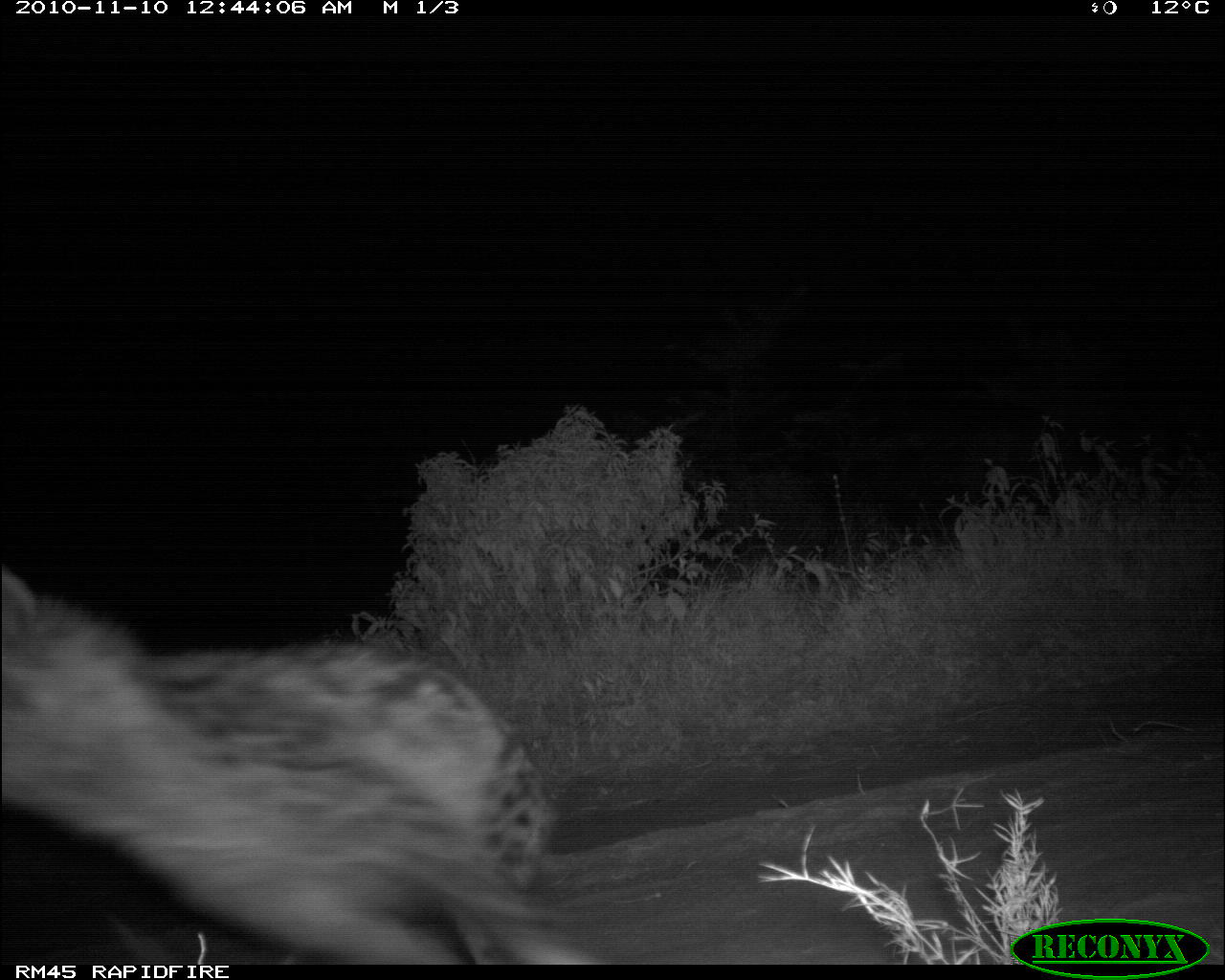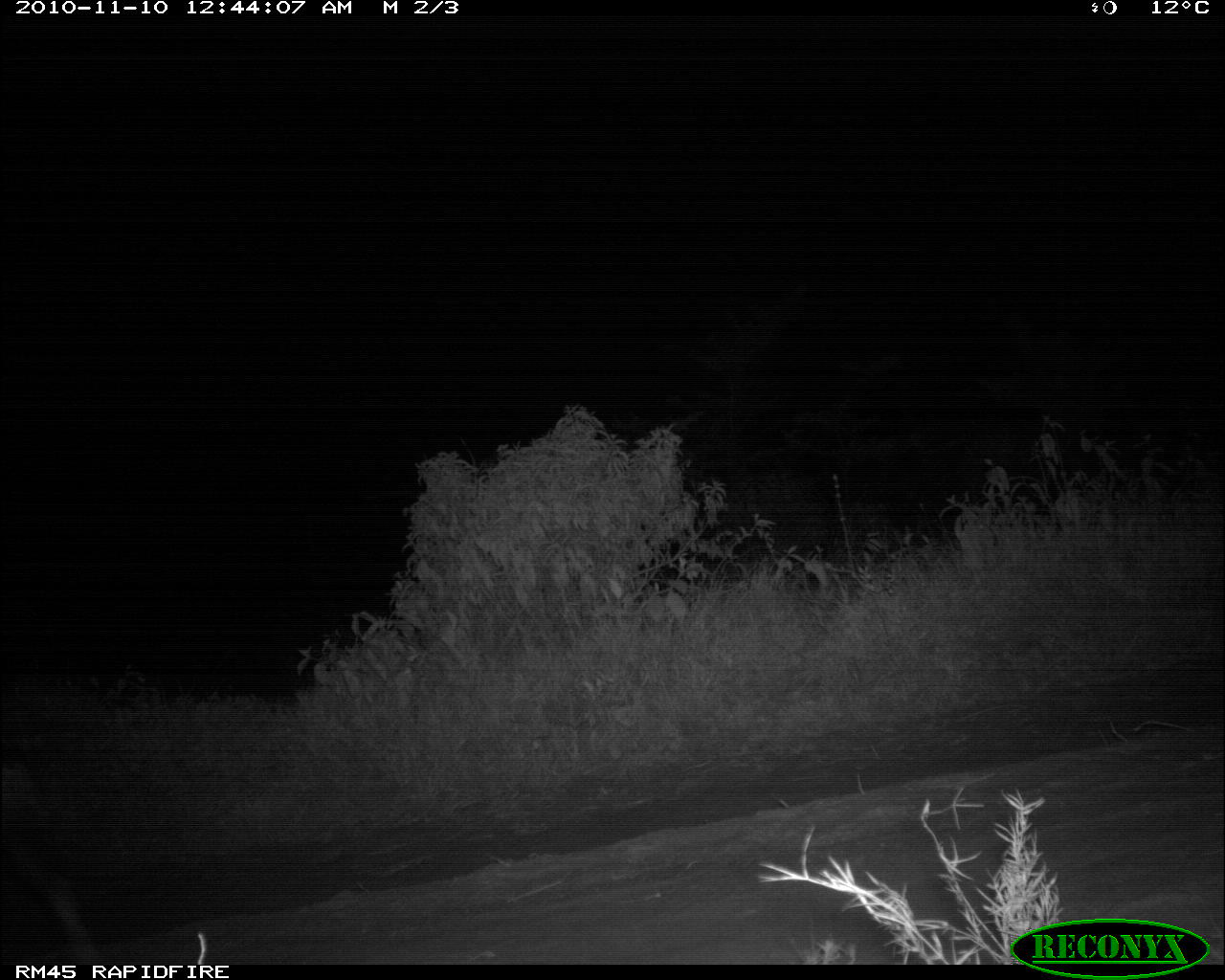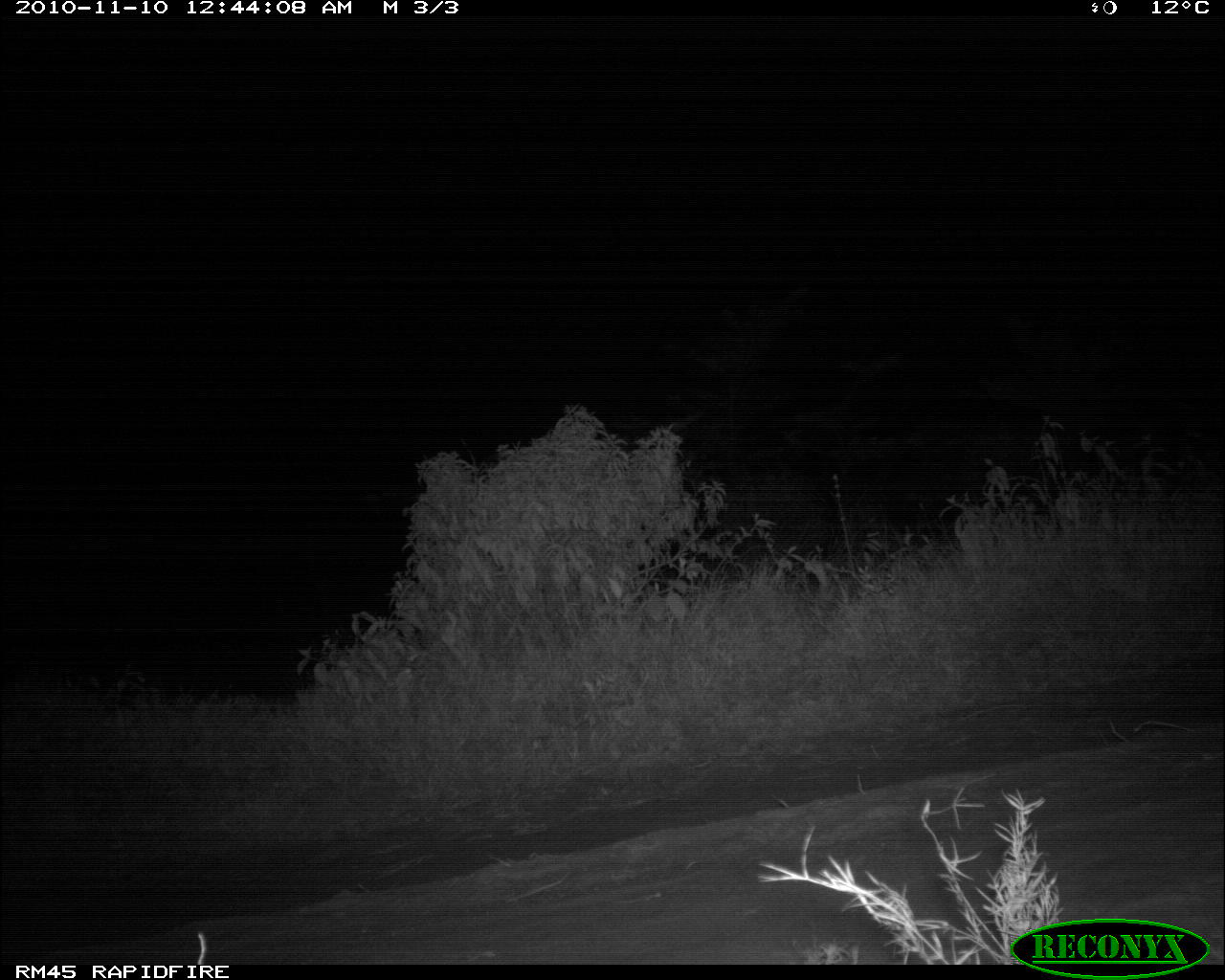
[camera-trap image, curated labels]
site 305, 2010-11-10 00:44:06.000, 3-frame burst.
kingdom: Animalia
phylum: Chordata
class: Mammalia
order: Carnivora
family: Hyaenidae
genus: Crocuta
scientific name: Crocuta crocuta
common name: spotted hyena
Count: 1.